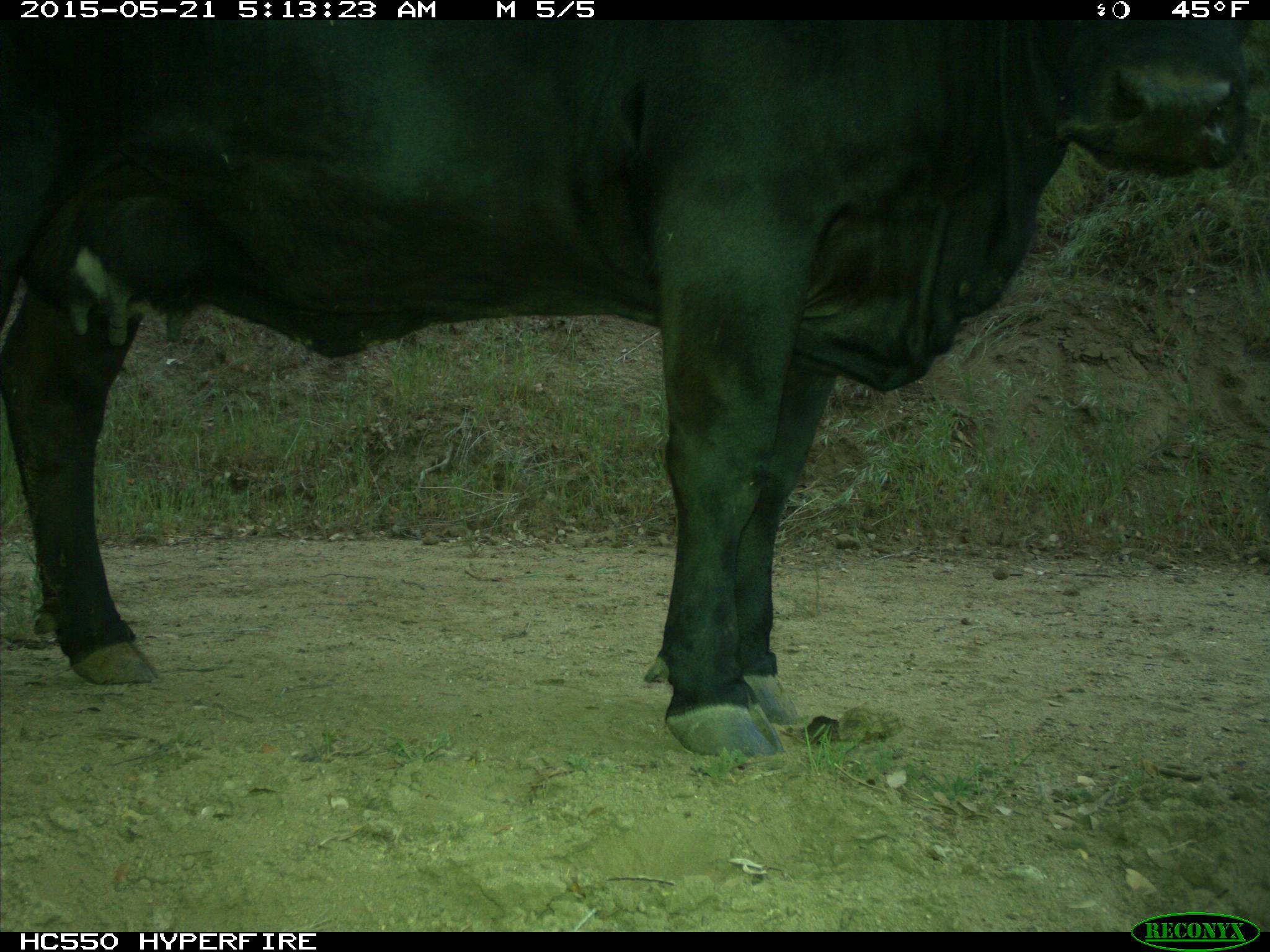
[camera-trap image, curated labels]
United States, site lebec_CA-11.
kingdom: Animalia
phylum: Chordata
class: Mammalia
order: Artiodactyla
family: Bovidae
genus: Bos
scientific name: Bos taurus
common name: domestic cow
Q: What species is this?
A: Bos taurus (domestic cow).